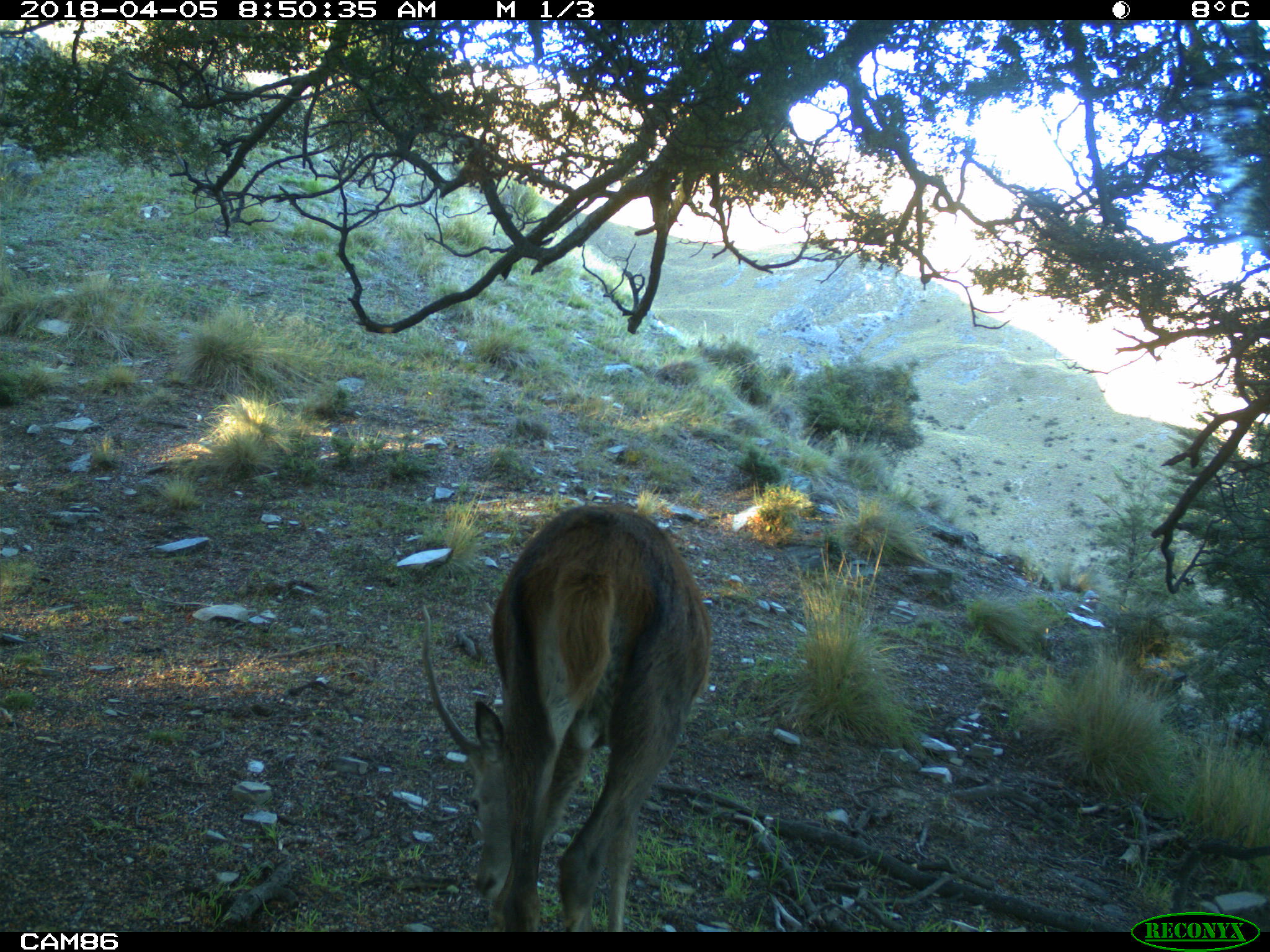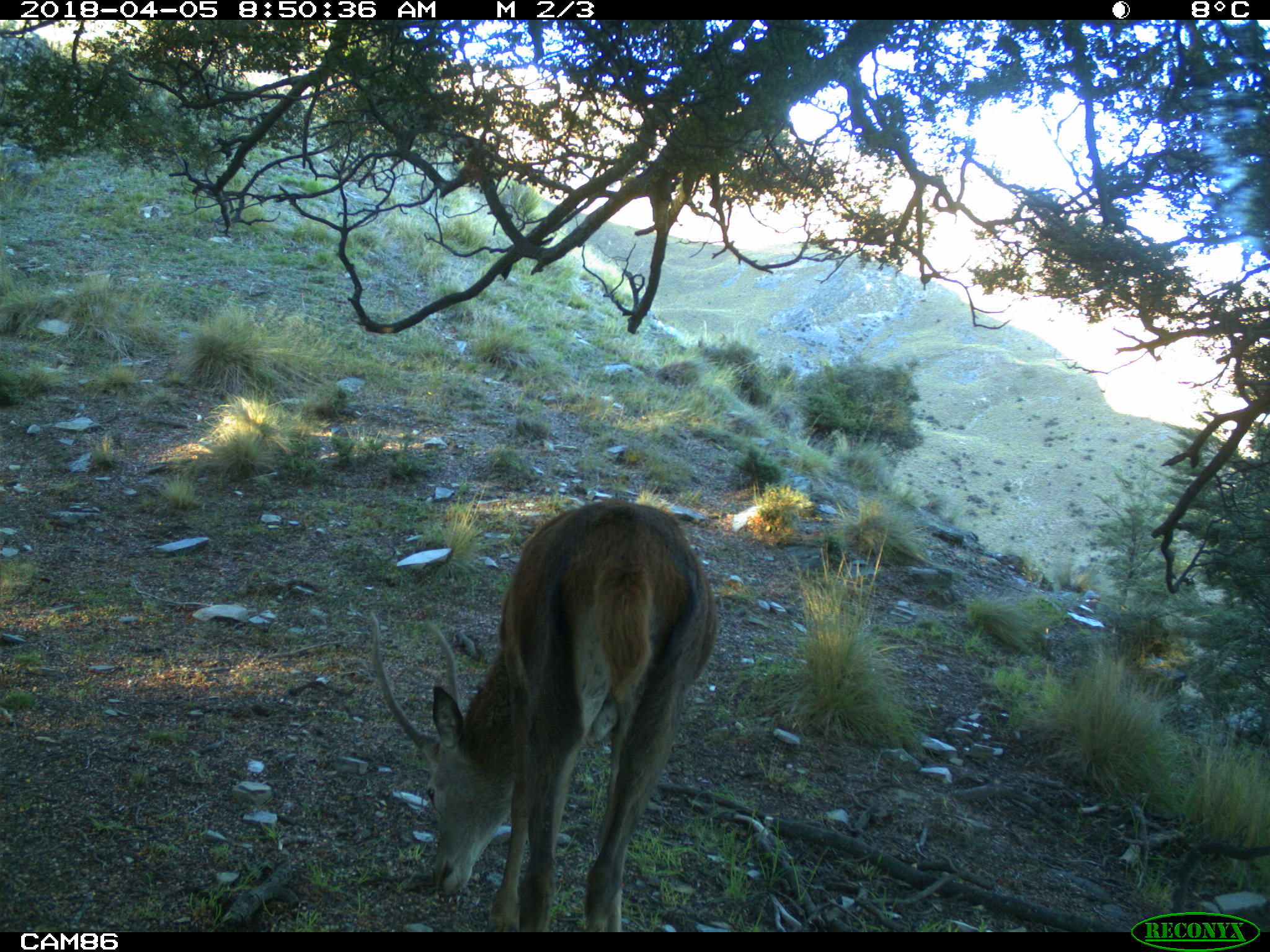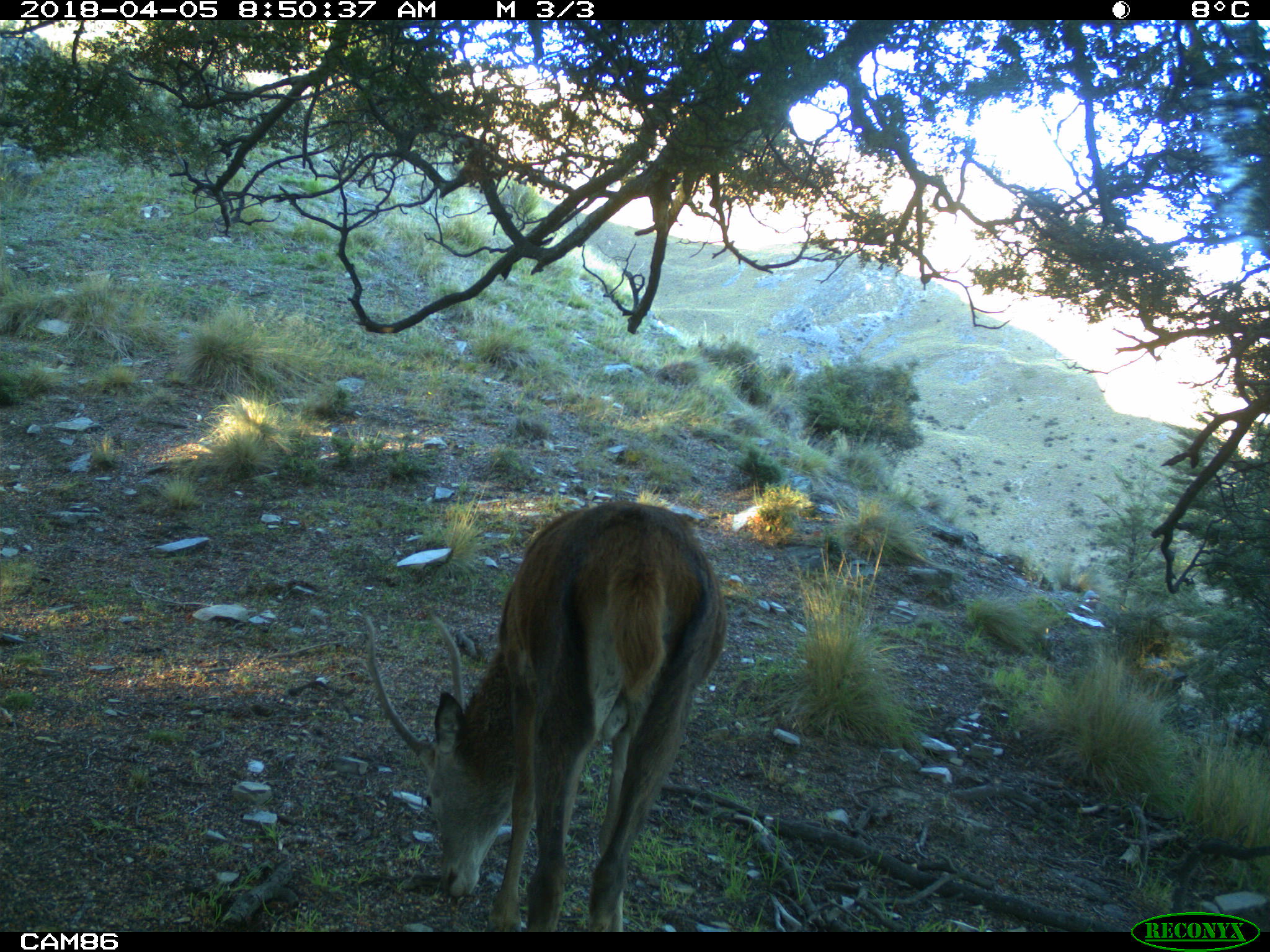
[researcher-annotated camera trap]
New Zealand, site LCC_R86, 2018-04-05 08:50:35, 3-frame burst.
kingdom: Animalia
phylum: Chordata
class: Mammalia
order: Artiodactyla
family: Cervidae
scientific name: Cervidae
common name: deer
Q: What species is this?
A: Deer (Cervidae).